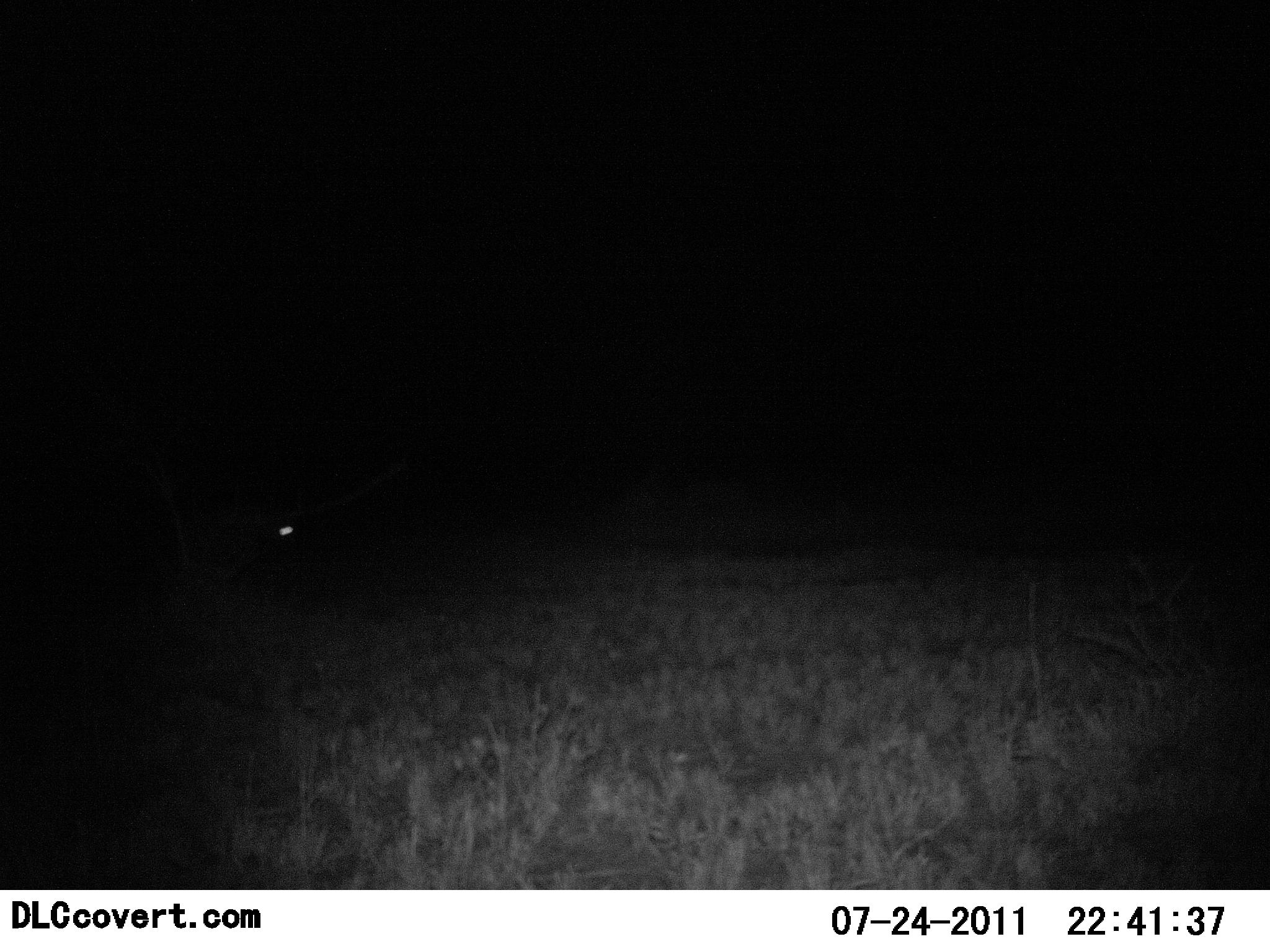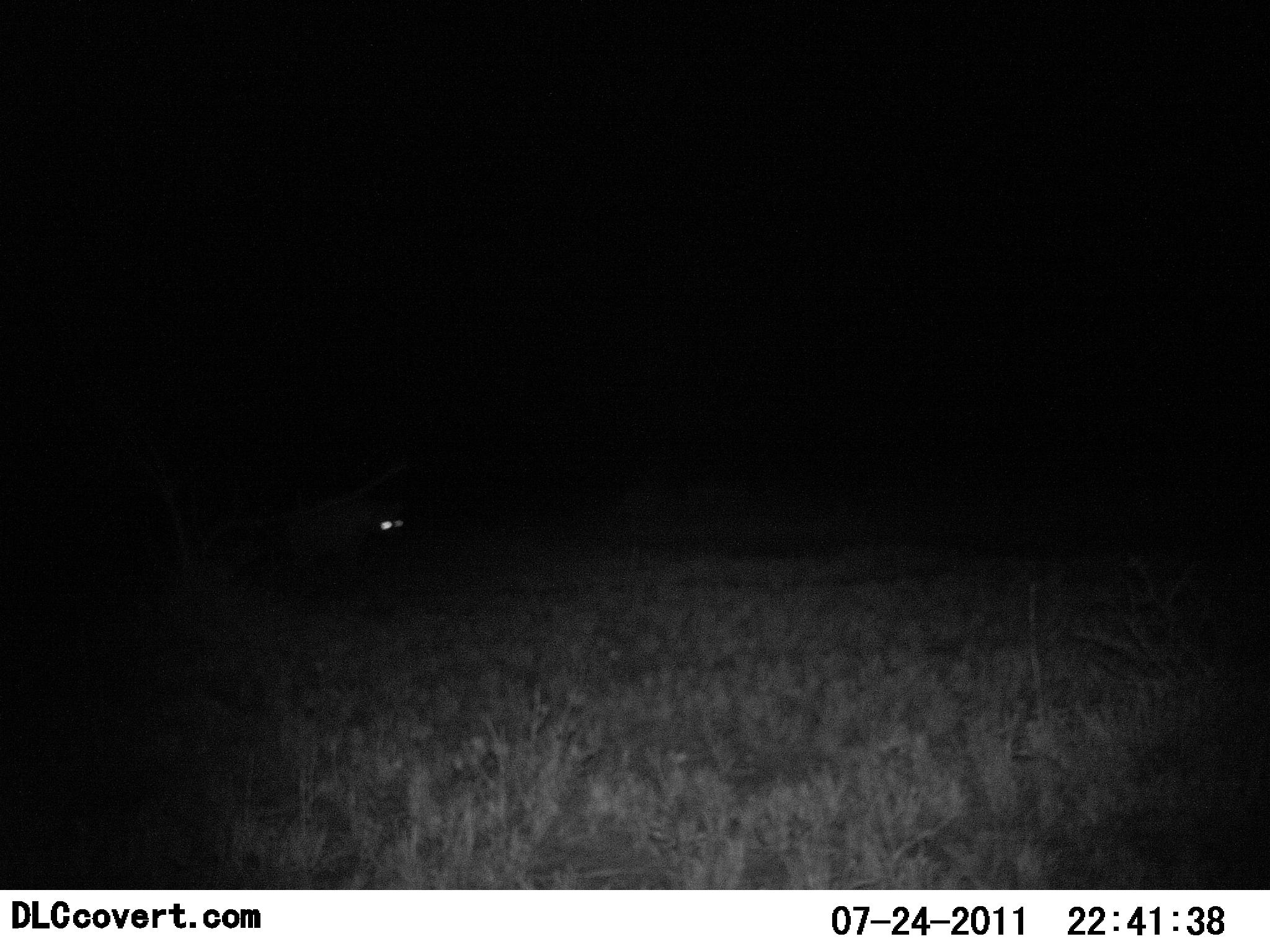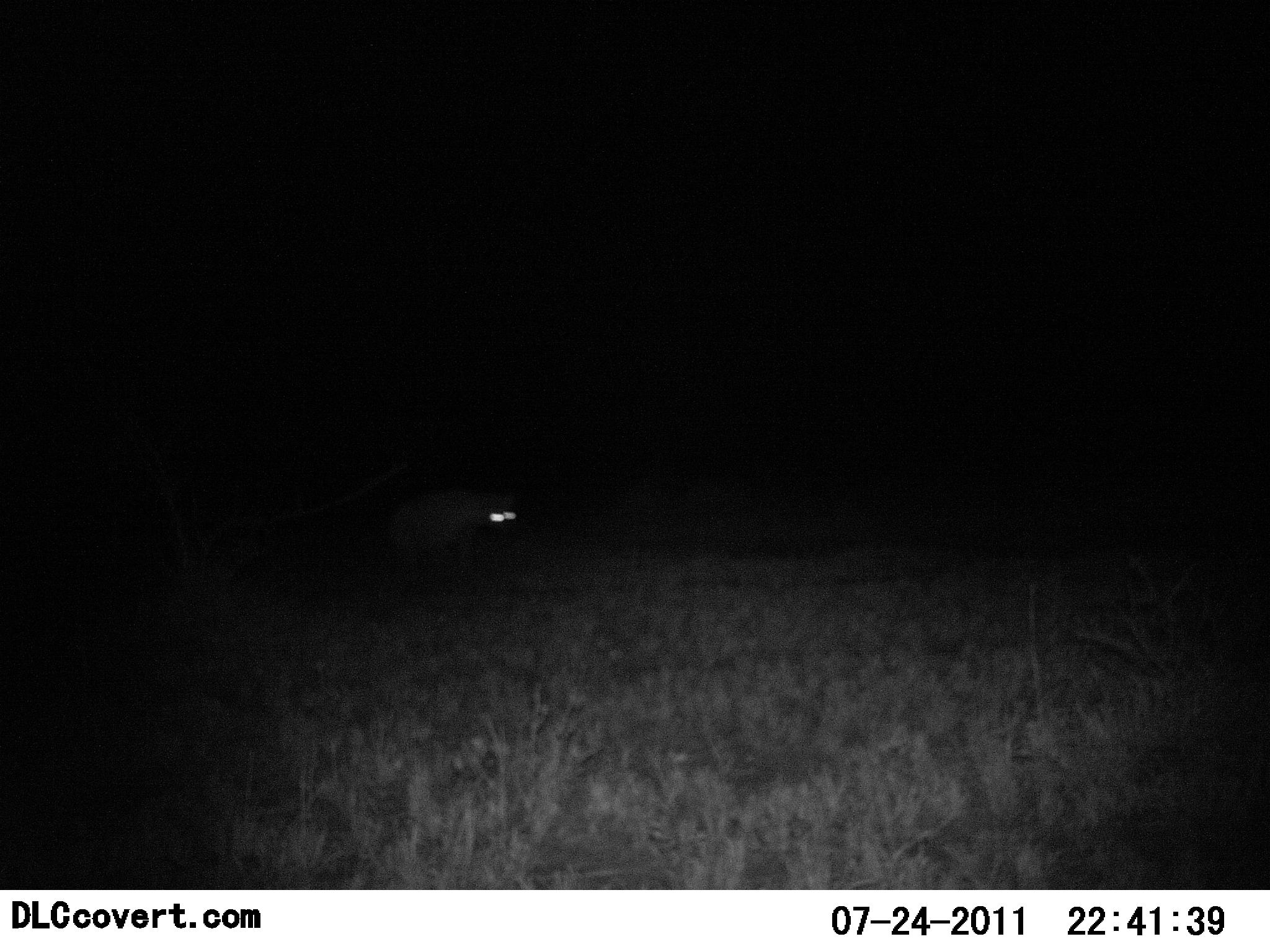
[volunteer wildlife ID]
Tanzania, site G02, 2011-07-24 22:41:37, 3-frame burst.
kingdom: Animalia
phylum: Chordata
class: Mammalia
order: Carnivora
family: Hyaenidae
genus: Crocuta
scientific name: Crocuta crocuta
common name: spotted hyena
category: hyenaspotted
Hyenaspotted (spotted hyena) (Crocuta crocuta), count 1. Behavior (volunteer vote fractions): standing 0%, resting 0%, moving 100%, interacting 0%. Young present (vote fraction): 0%. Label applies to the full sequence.